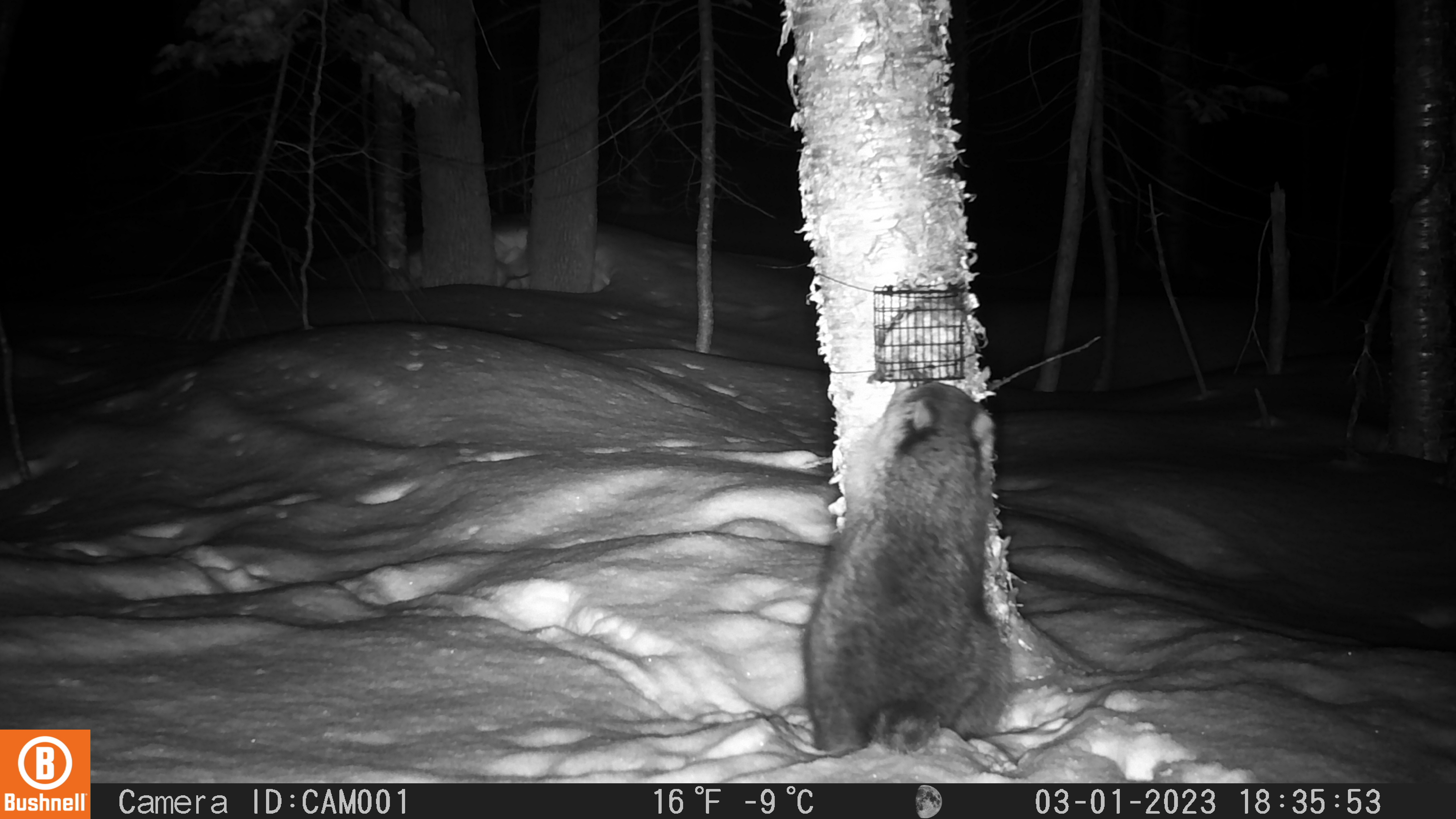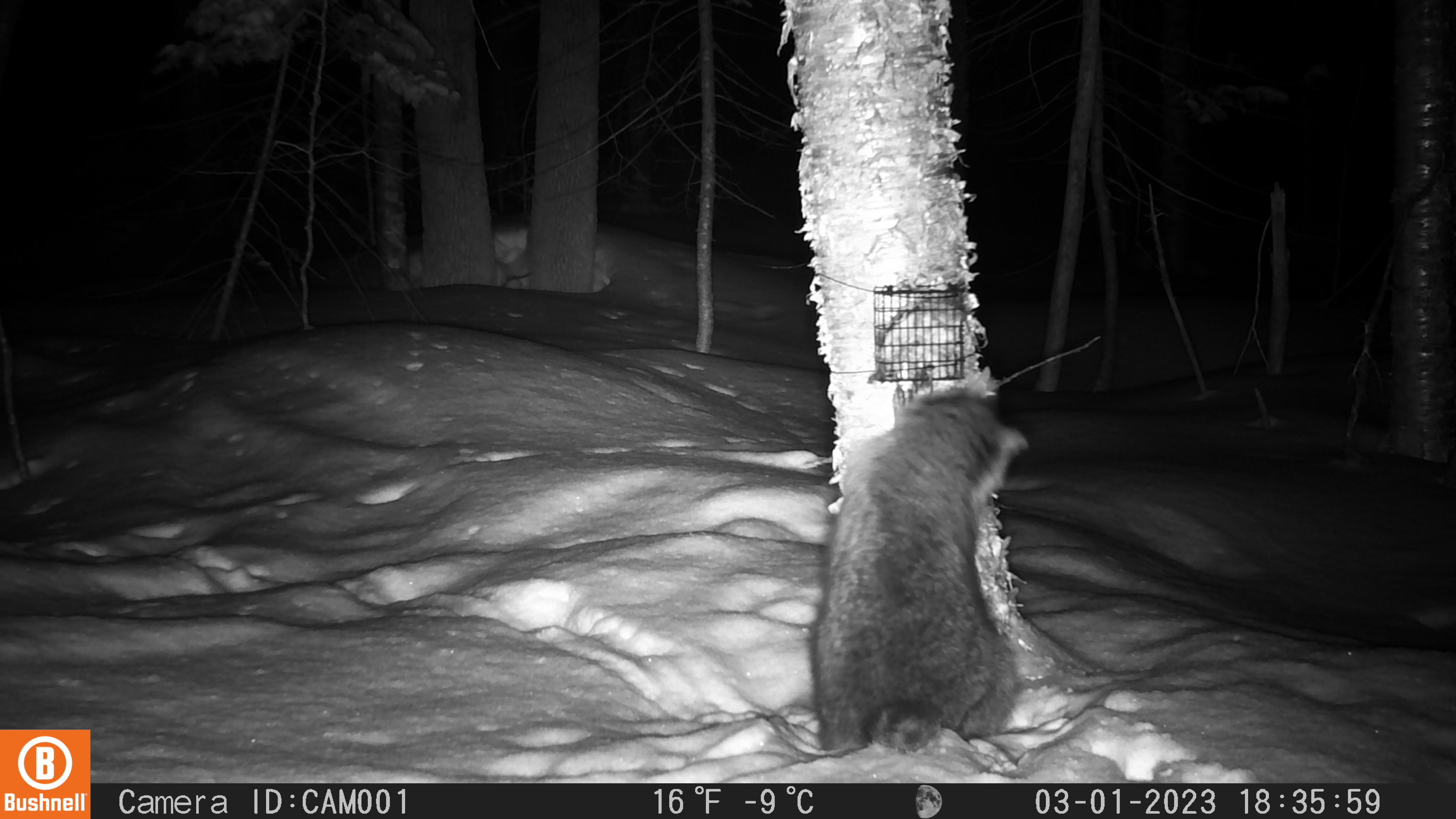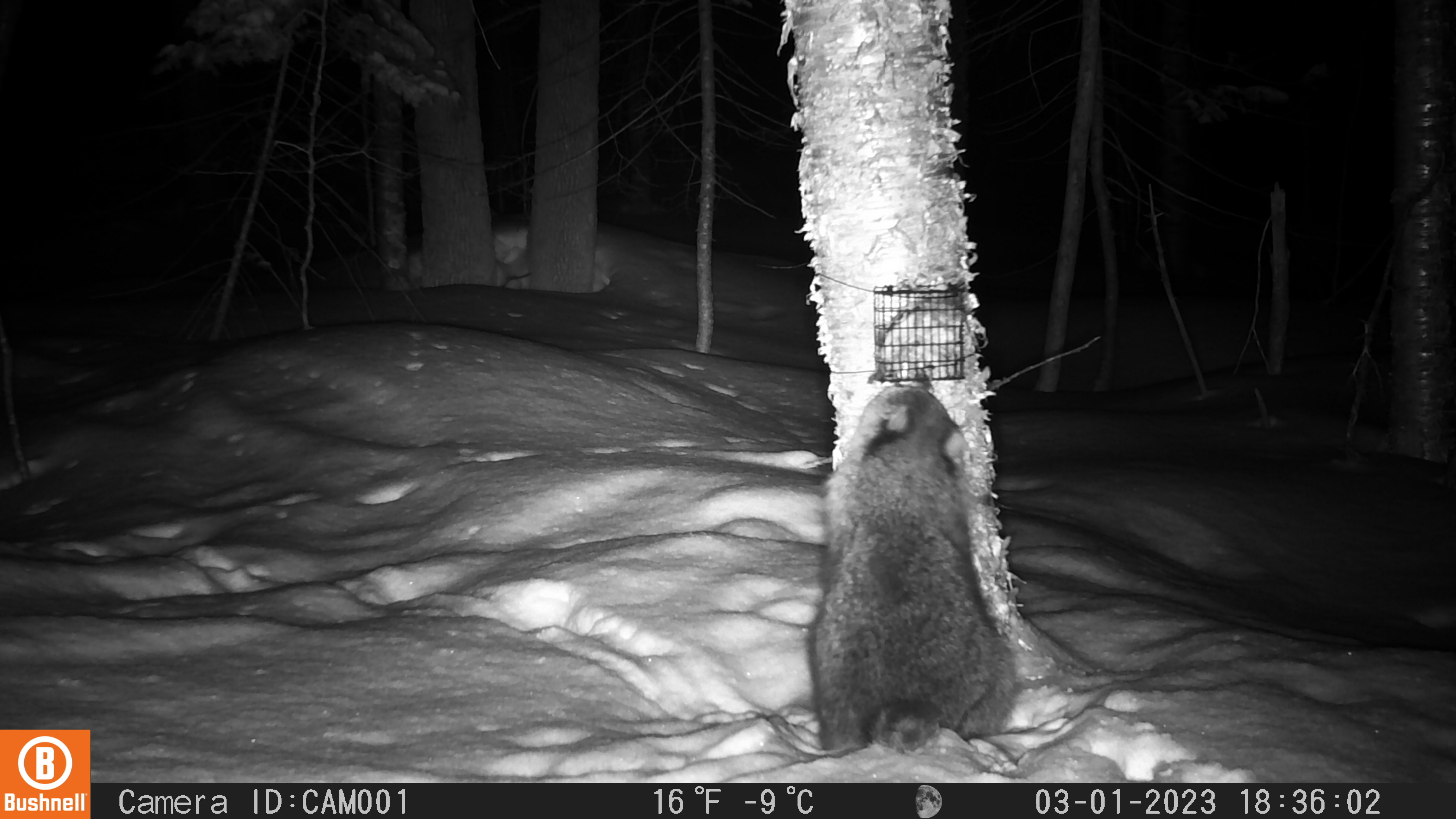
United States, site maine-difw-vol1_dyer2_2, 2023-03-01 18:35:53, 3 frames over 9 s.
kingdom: Animalia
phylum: Chordata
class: Mammalia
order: Carnivora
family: Procyonidae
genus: Procyon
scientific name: Procyon lotor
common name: raccoon